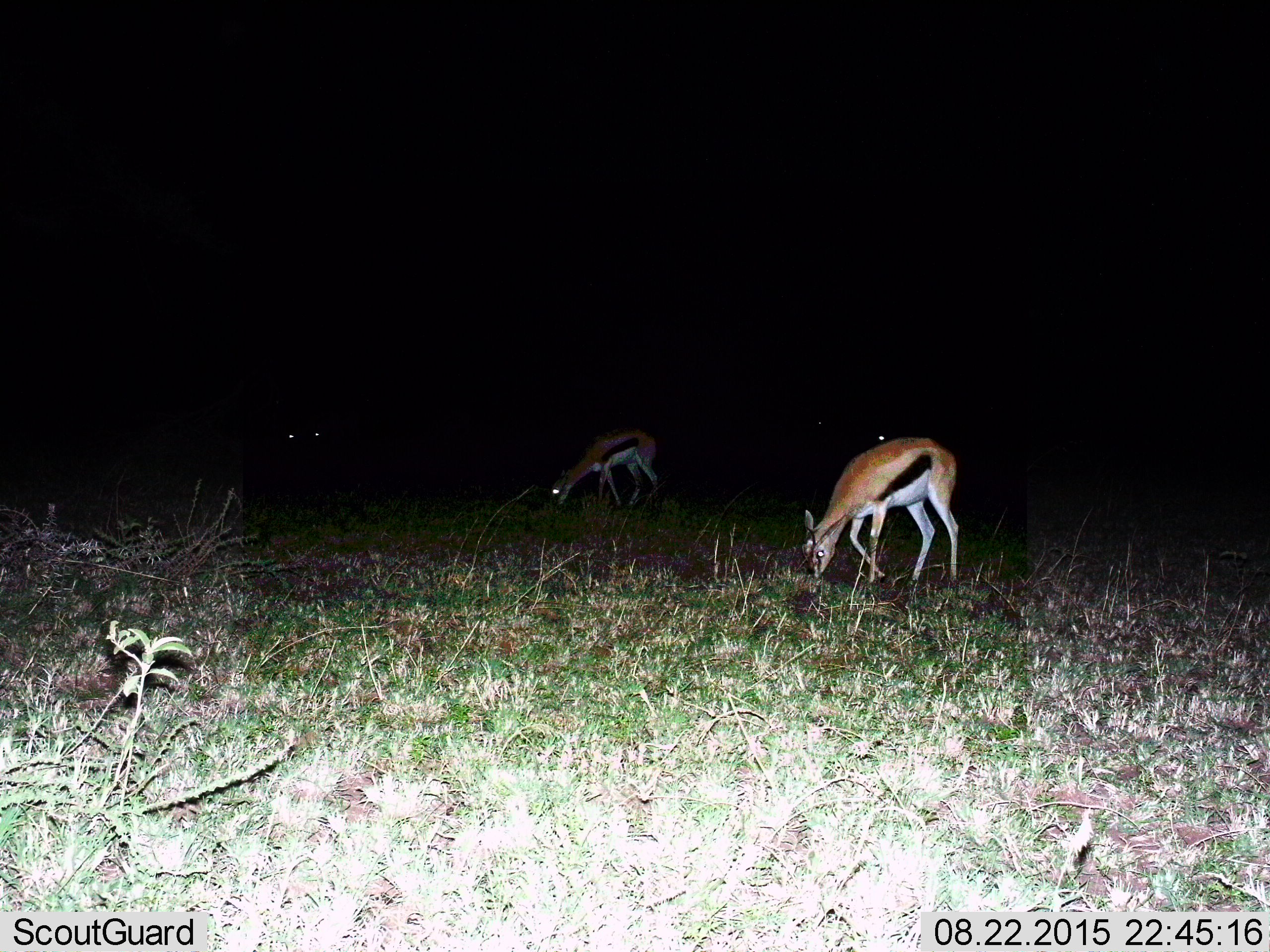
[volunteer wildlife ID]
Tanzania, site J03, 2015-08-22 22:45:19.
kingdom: Animalia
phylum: Chordata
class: Mammalia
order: Artiodactyla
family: Bovidae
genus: Eudorcas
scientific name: Eudorcas thomsonii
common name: thomson's gazelle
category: gazellethomsons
Gazellethomsons (thomson's gazelle) (Eudorcas thomsonii), count 2. Behavior (volunteer vote fractions): standing 10%, resting 0%, moving 0%, interacting 0%. Young present (vote fraction): 0%. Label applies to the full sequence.